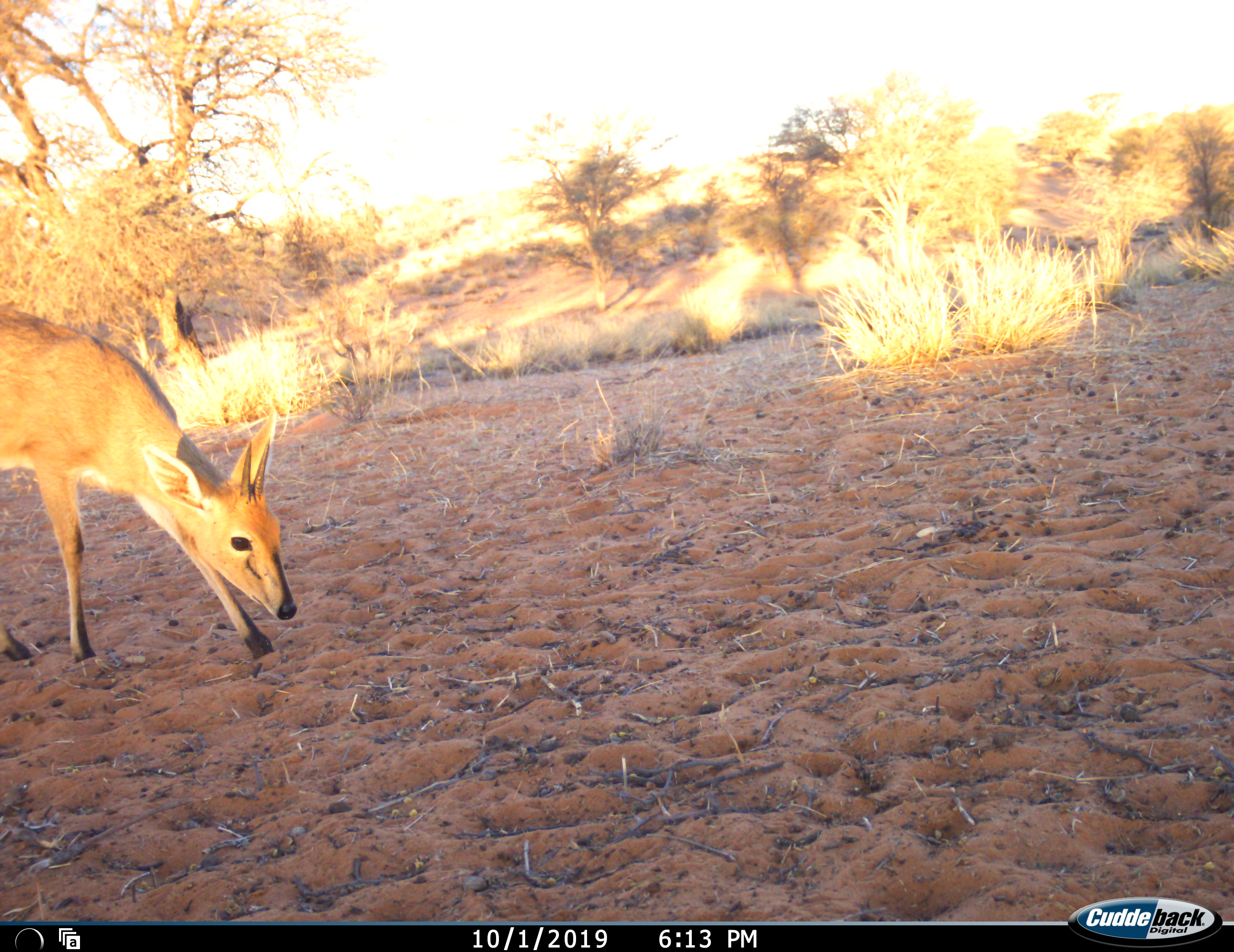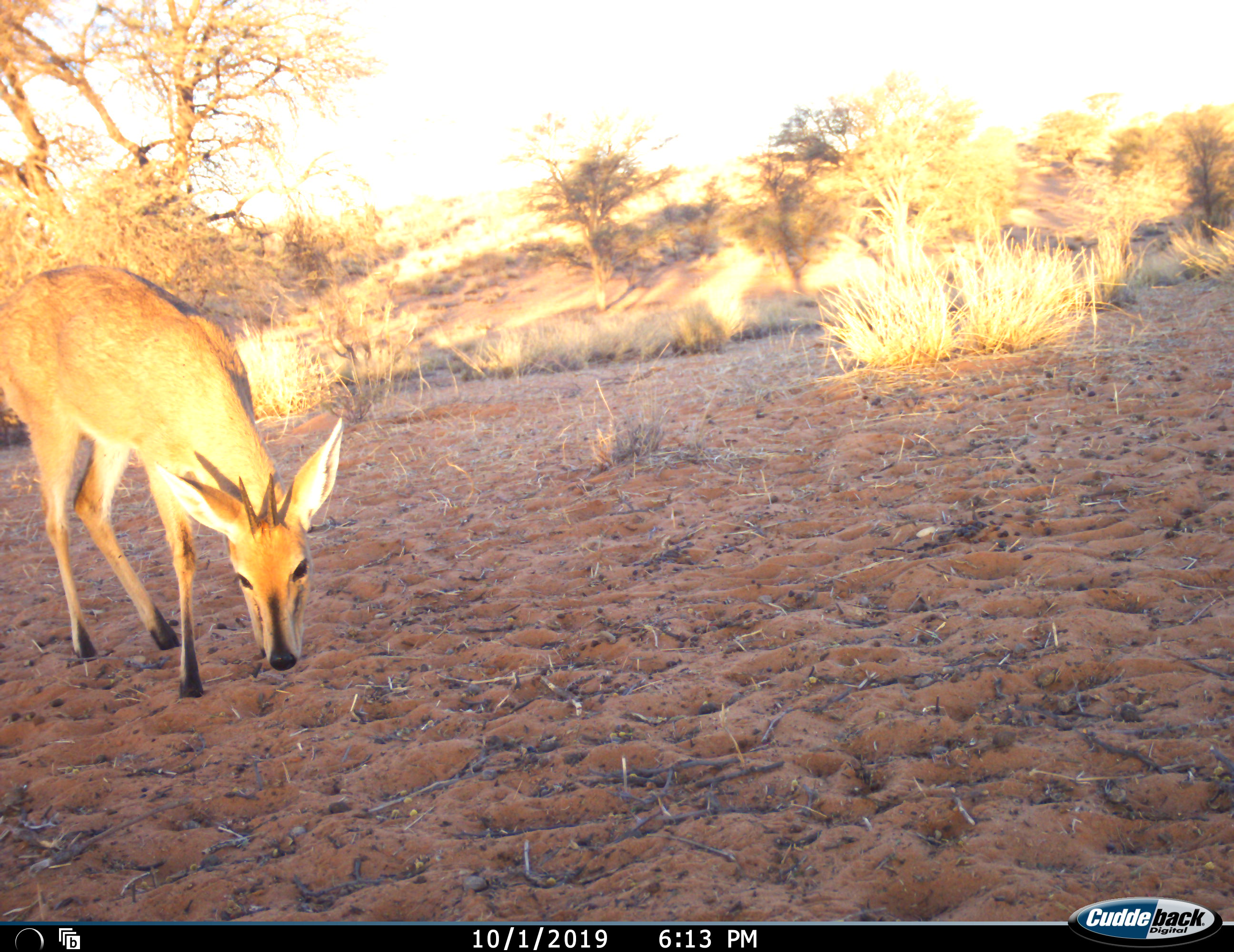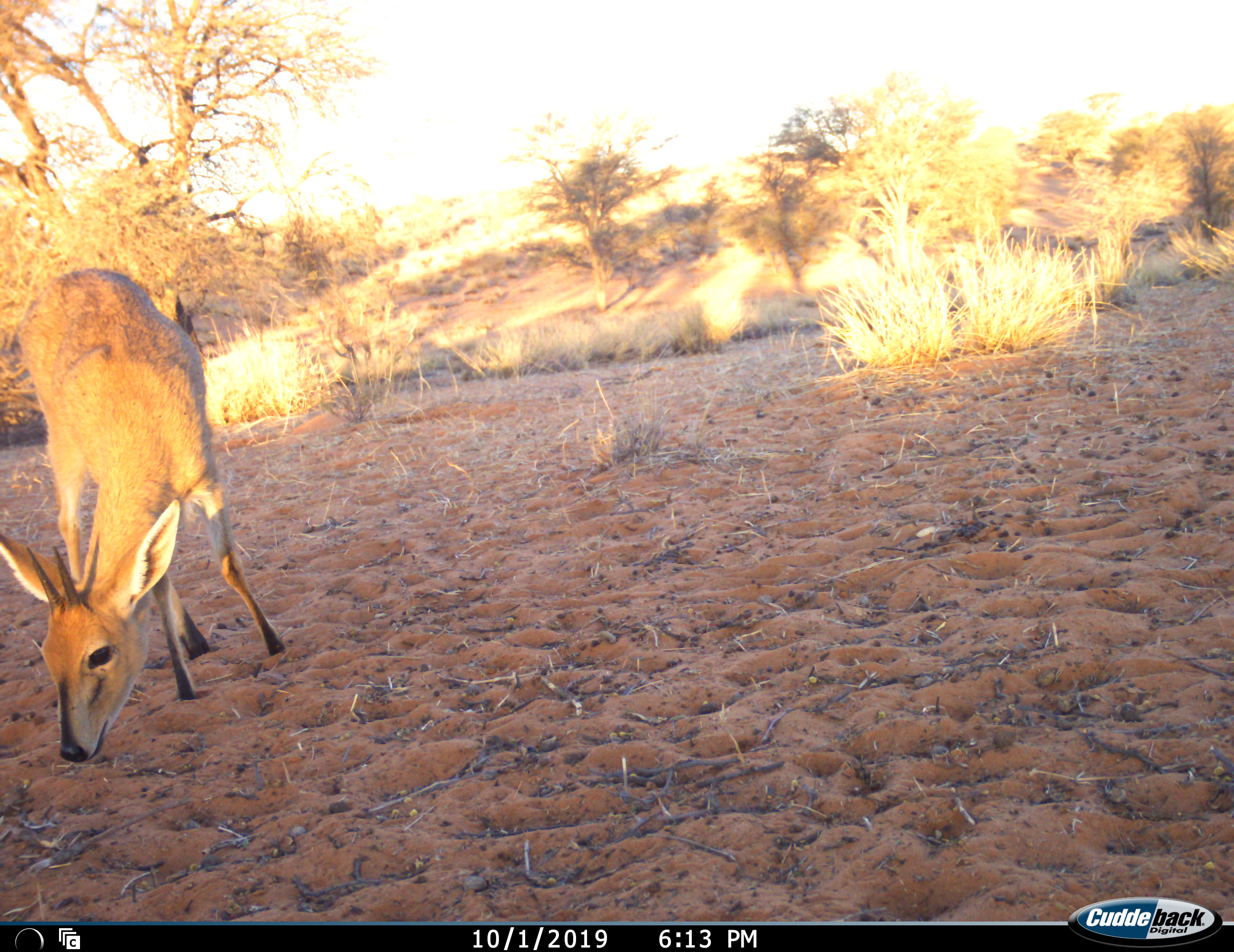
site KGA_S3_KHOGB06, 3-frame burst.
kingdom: Animalia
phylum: Chordata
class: Mammalia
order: Artiodactyla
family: Bovidae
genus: Sylvicapra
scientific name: Sylvicapra grimmia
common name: common duiker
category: duikercommongrey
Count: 1.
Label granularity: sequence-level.